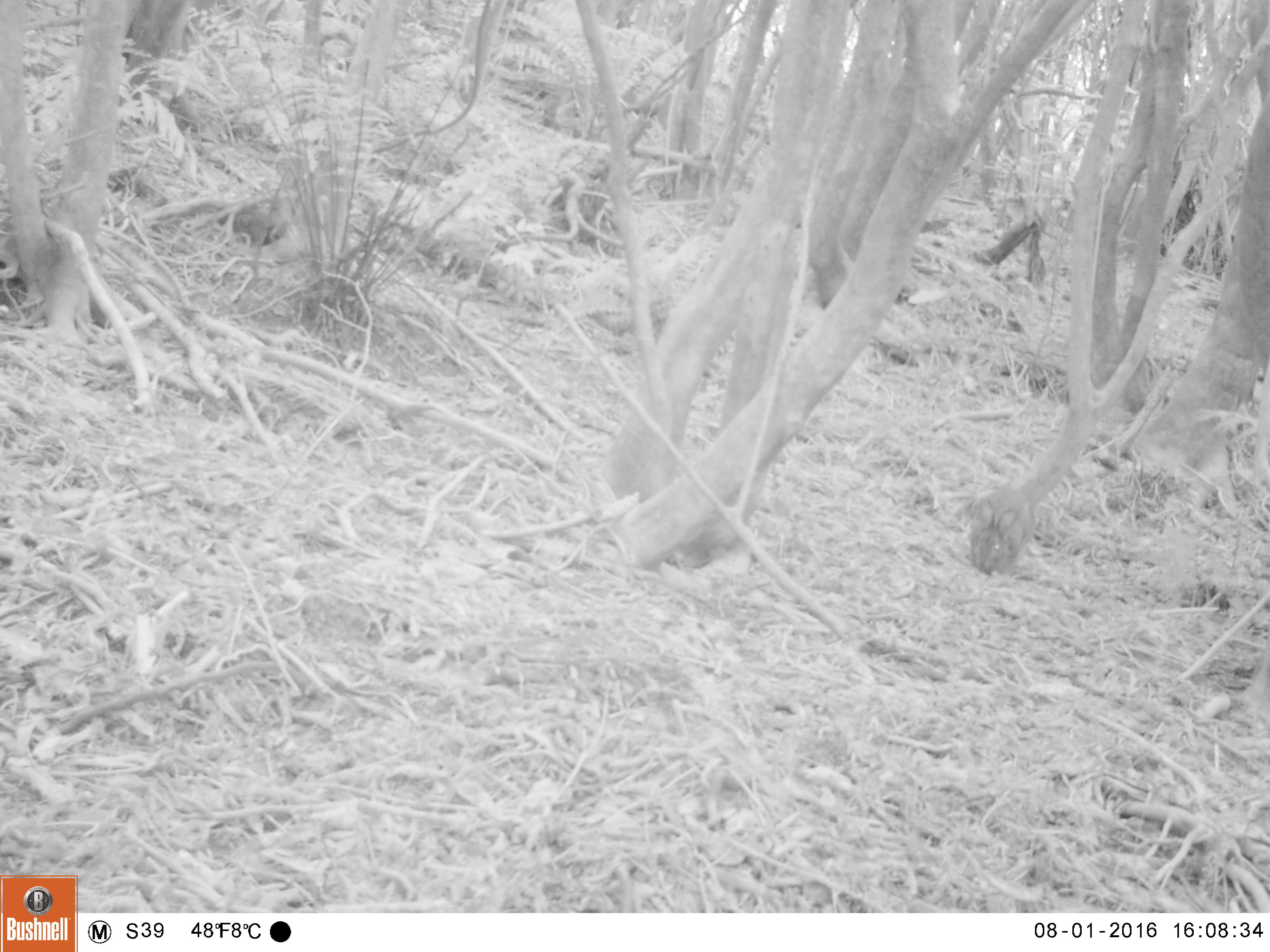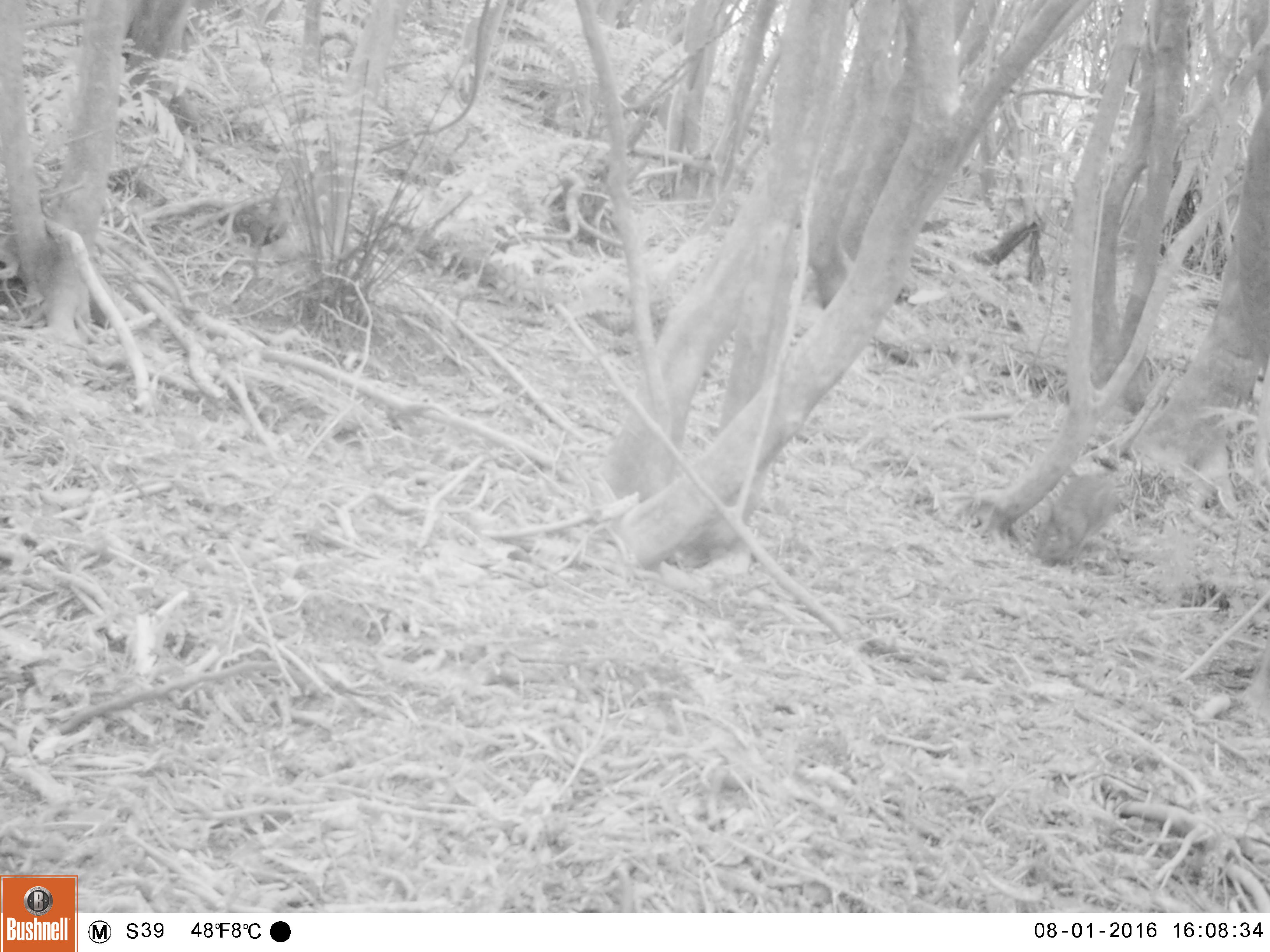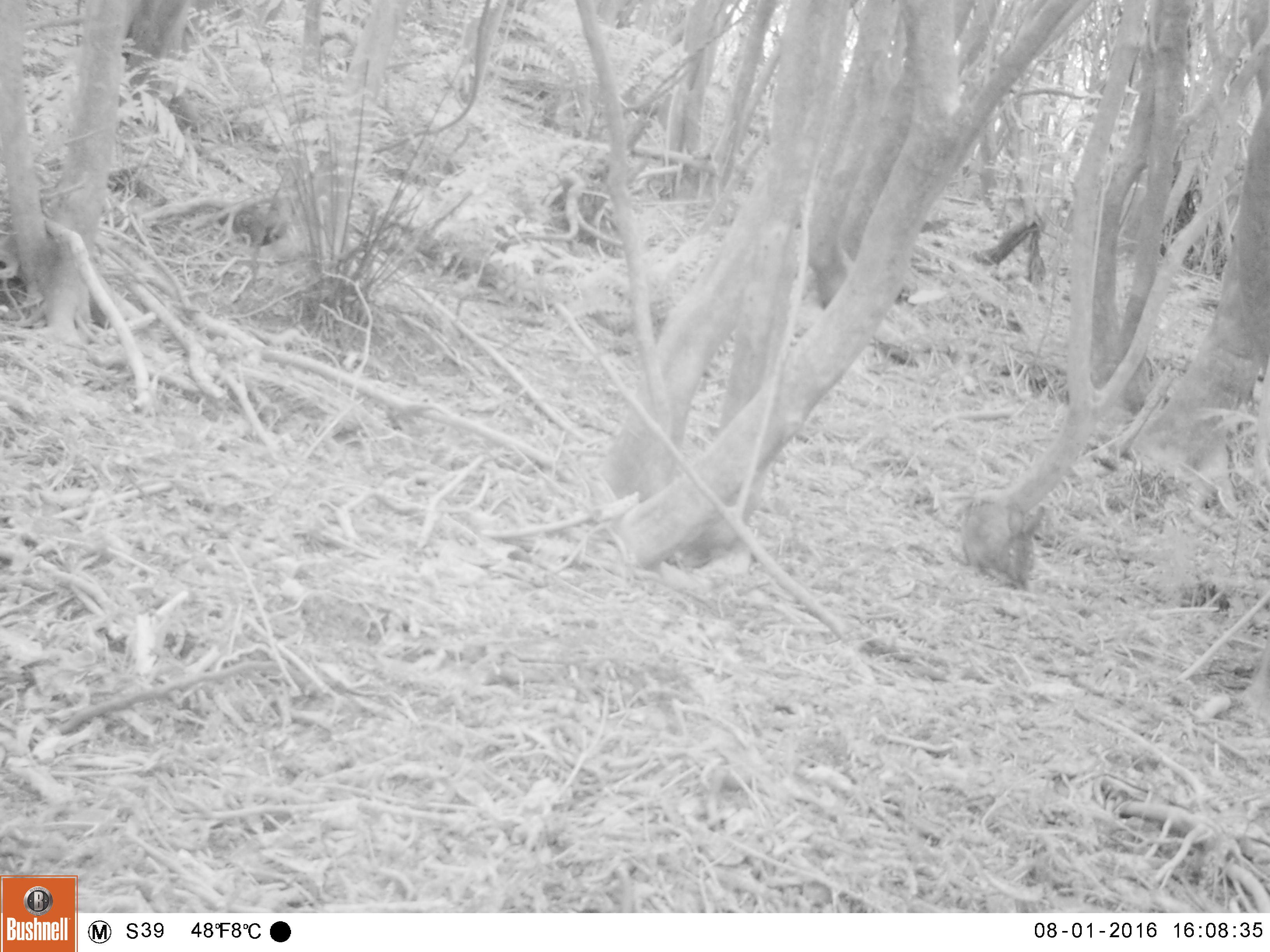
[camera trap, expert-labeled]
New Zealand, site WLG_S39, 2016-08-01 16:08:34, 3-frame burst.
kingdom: Animalia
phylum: Chordata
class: Mammalia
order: Lagomorpha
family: Leporidae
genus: Oryctolagus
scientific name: Oryctolagus cuniculus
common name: european rabbit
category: rabbit